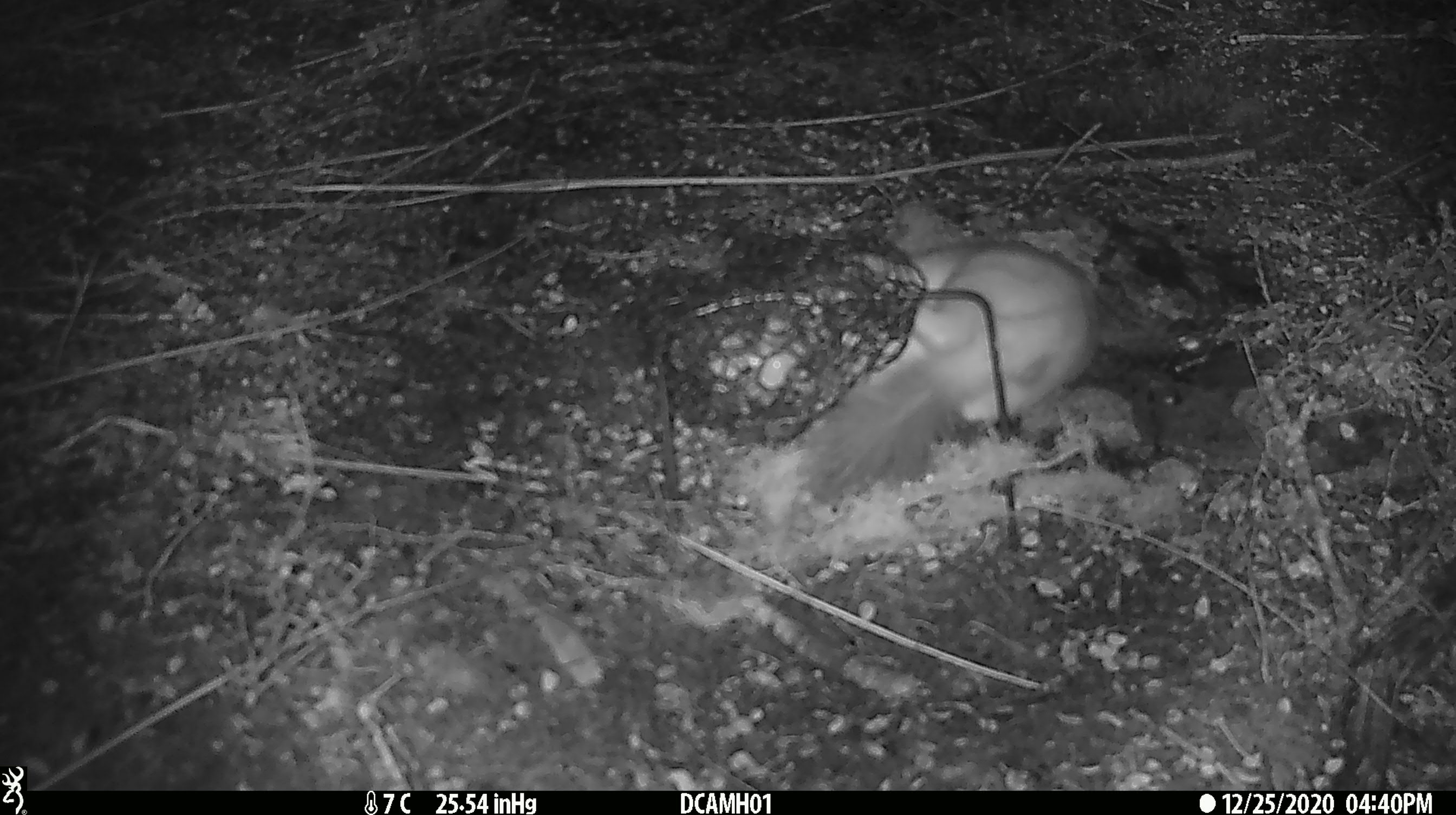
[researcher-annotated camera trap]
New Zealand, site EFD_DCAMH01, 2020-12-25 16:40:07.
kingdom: Animalia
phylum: Chordata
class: Mammalia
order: Carnivora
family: Mustelidae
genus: Mustela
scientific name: Mustela erminea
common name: stoat